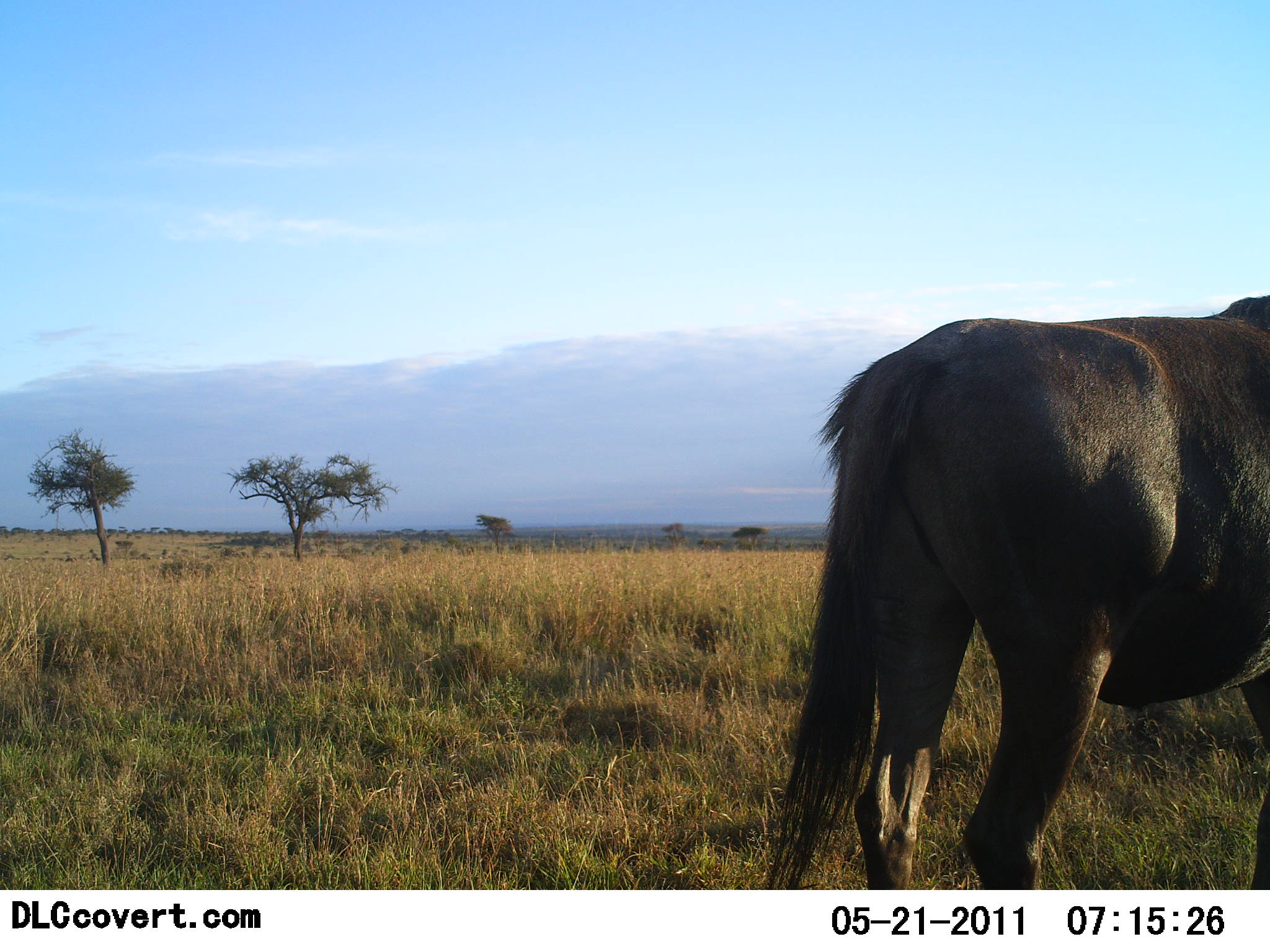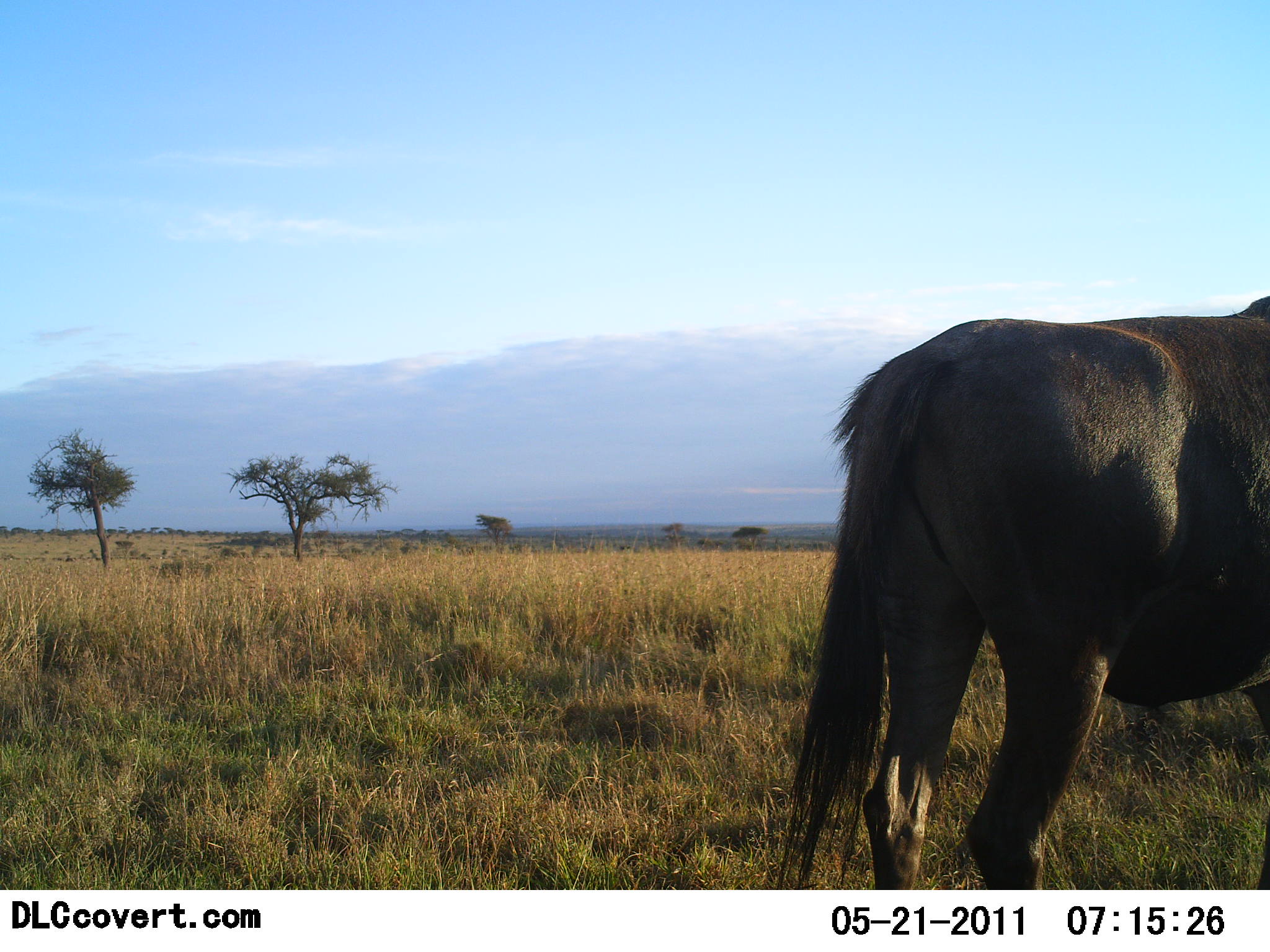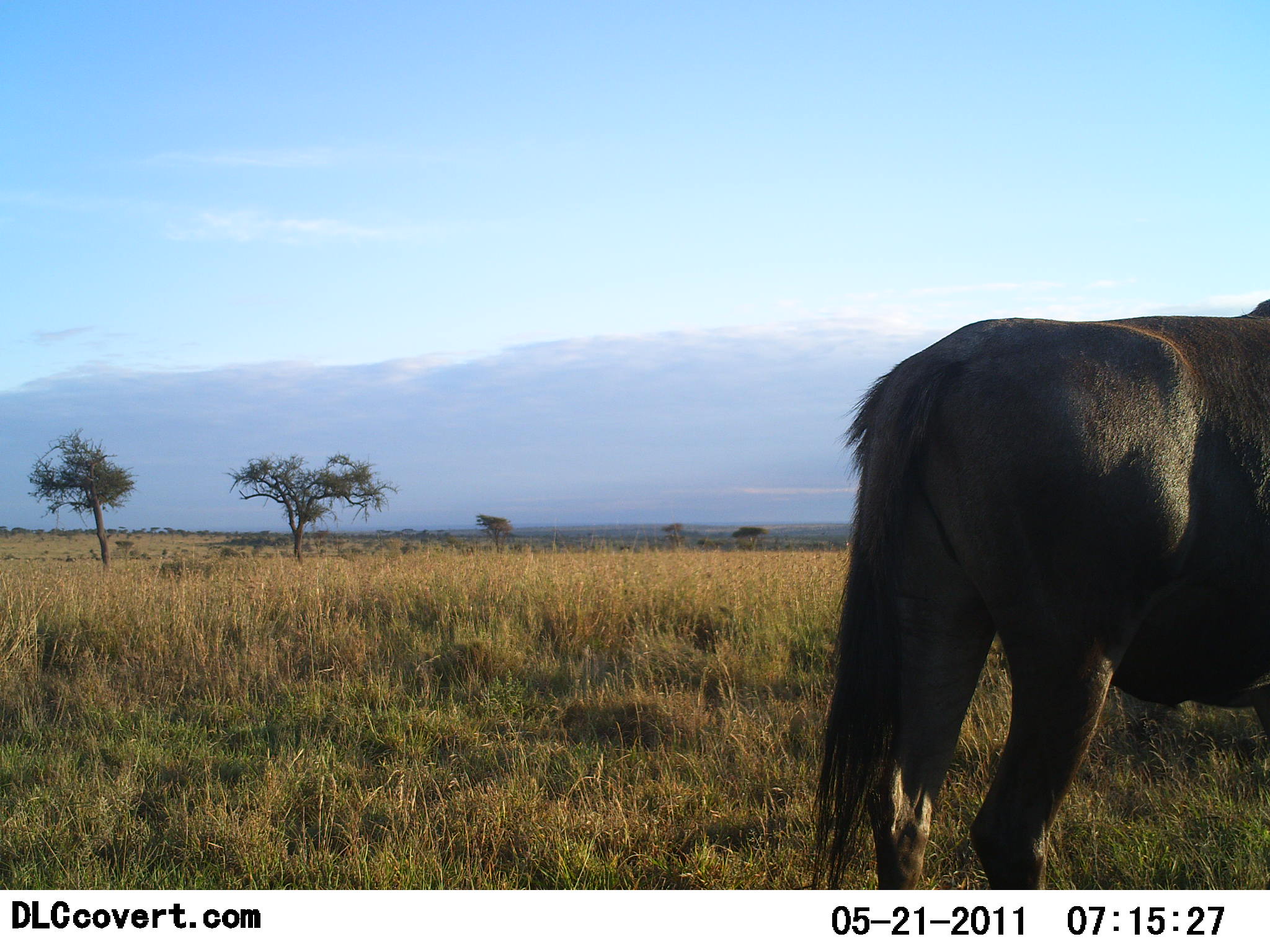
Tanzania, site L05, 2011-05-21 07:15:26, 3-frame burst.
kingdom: Animalia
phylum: Chordata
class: Mammalia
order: Artiodactyla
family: Bovidae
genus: Connochaetes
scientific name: Connochaetes taurinus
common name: blue wildebeest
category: wildebeest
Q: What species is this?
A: Wildebeest (blue wildebeest) (Connochaetes taurinus).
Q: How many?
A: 1.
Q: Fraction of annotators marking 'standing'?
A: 100%.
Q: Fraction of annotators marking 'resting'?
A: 0%.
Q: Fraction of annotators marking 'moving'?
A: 0%.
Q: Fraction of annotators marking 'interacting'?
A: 0%.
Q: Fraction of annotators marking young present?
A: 0%.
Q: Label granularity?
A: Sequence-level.